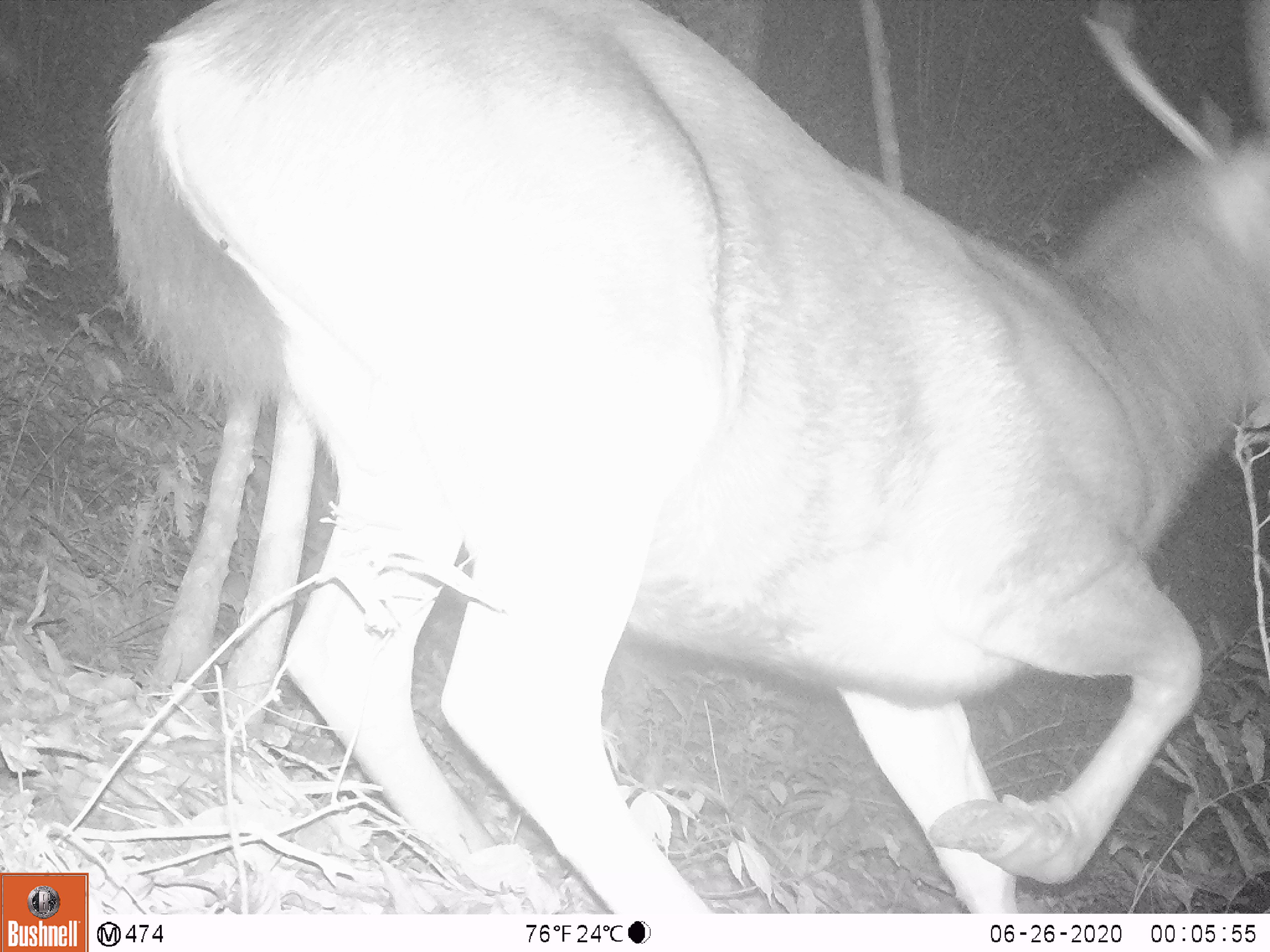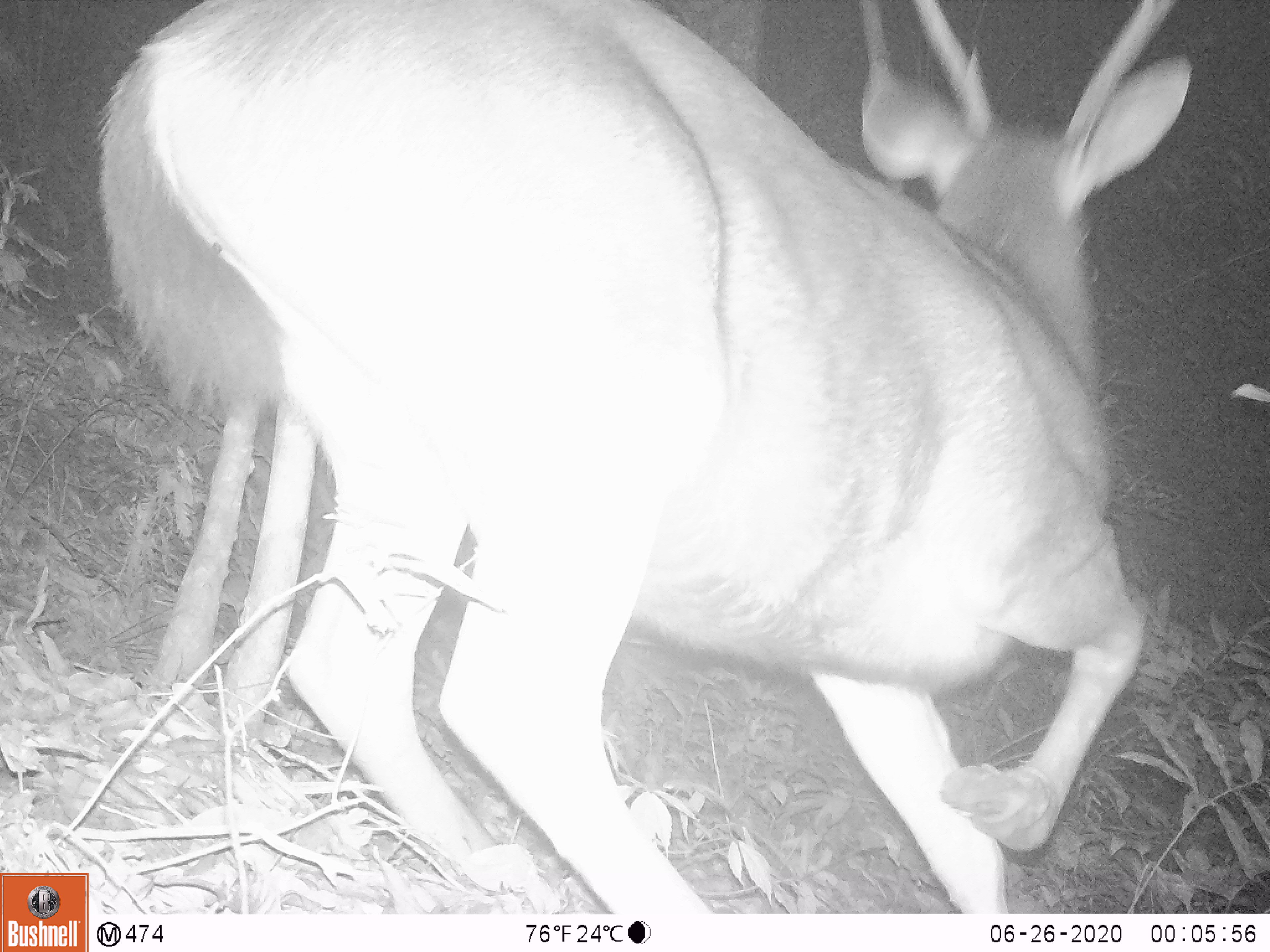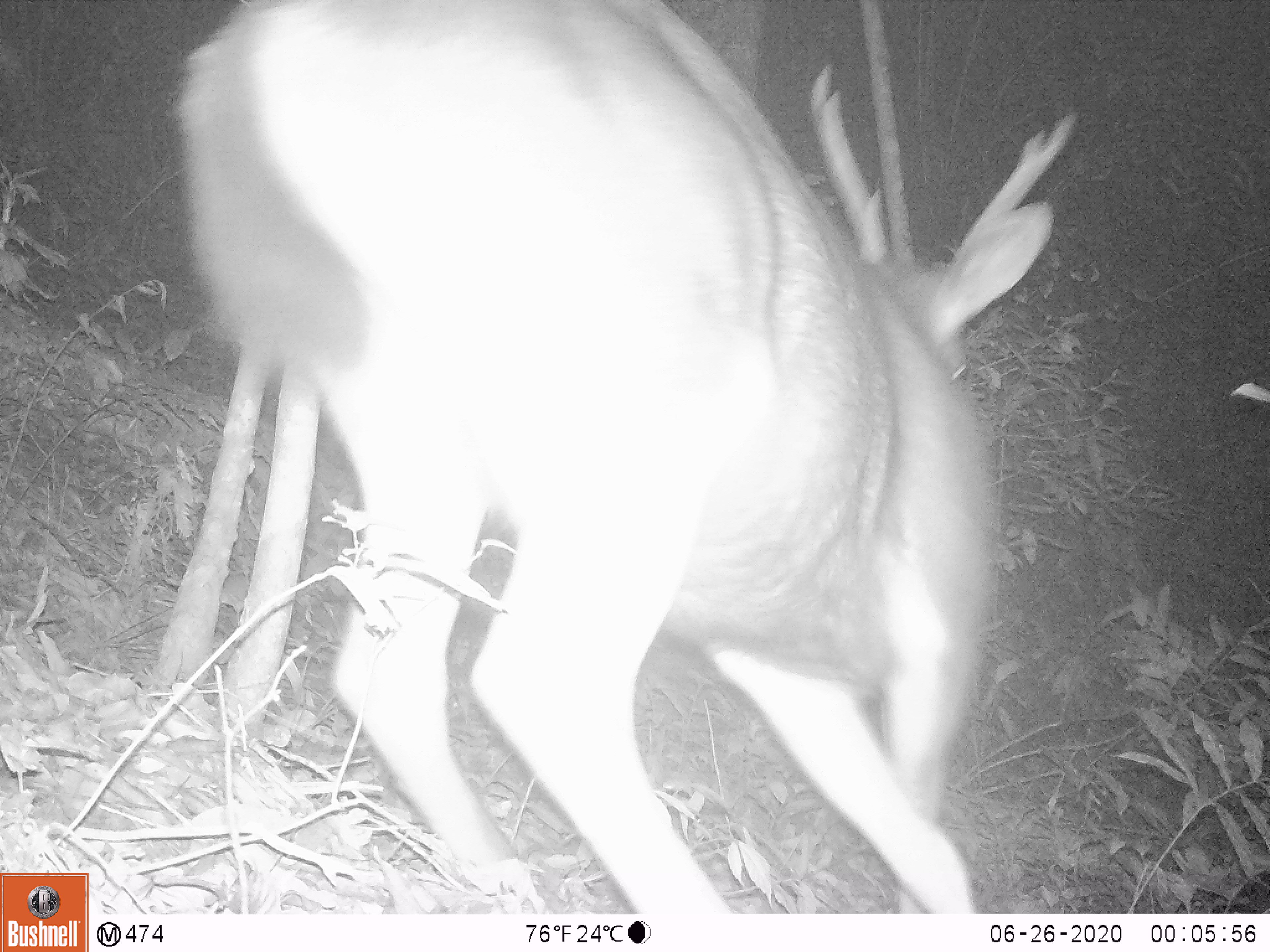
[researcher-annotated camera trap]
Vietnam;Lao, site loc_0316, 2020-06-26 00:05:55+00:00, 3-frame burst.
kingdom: Animalia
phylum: Chordata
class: Mammalia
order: Artiodactyla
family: Cervidae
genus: Rusa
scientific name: Rusa unicolor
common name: sambar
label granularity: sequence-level